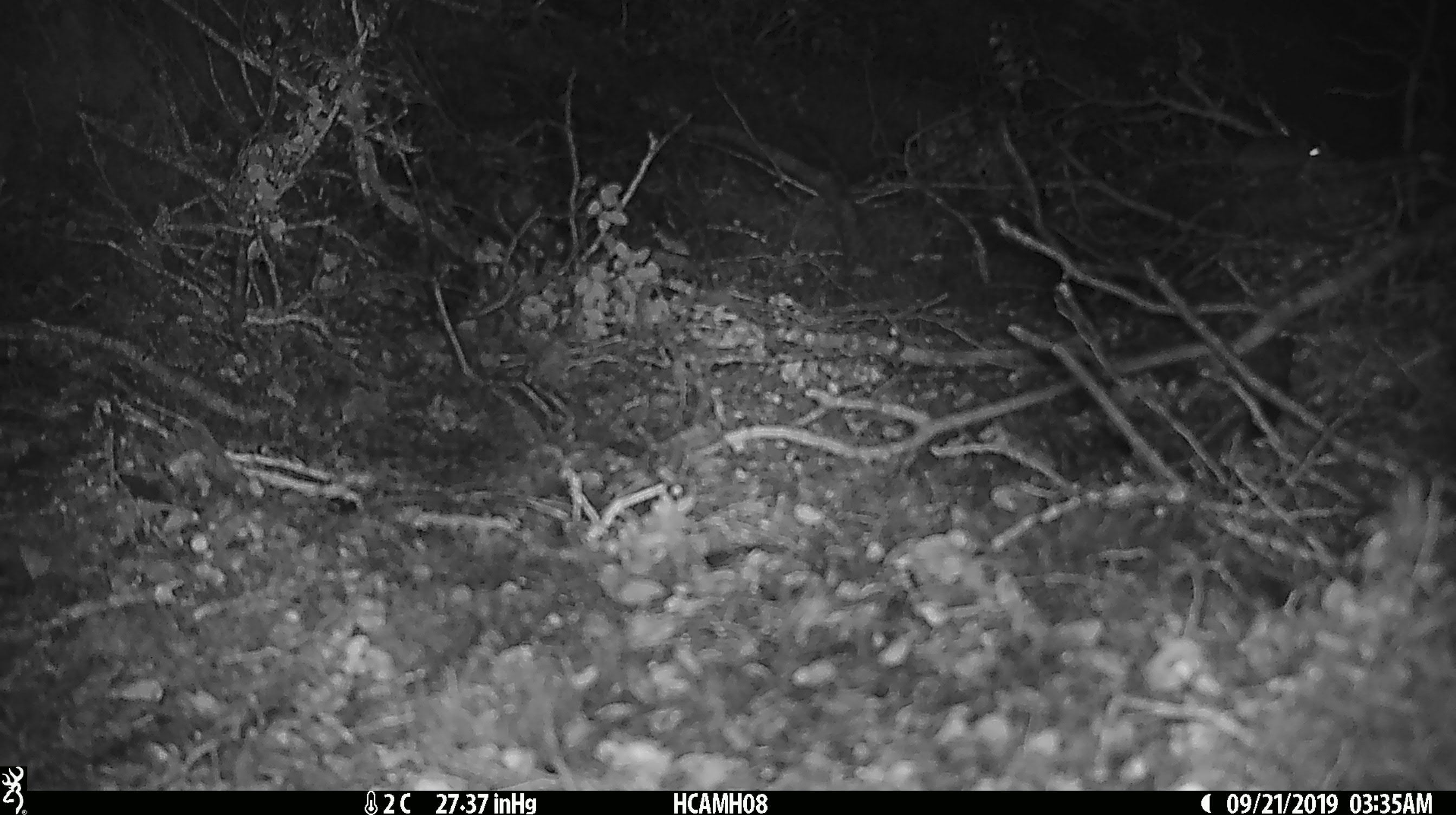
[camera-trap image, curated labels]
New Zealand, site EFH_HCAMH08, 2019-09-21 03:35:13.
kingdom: Animalia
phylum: Chordata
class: Mammalia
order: Rodentia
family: Muridae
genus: Mus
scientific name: Mus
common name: mouse